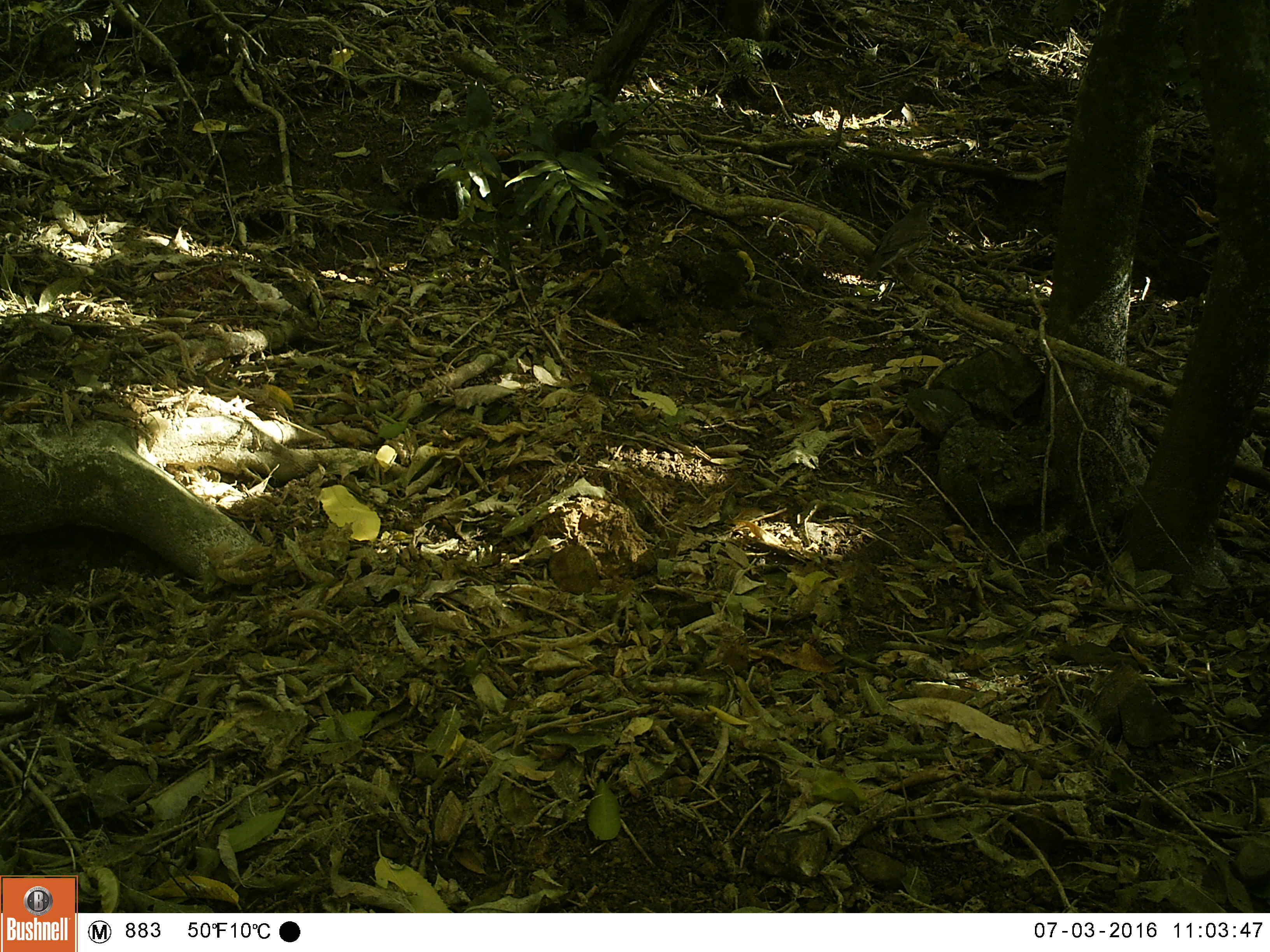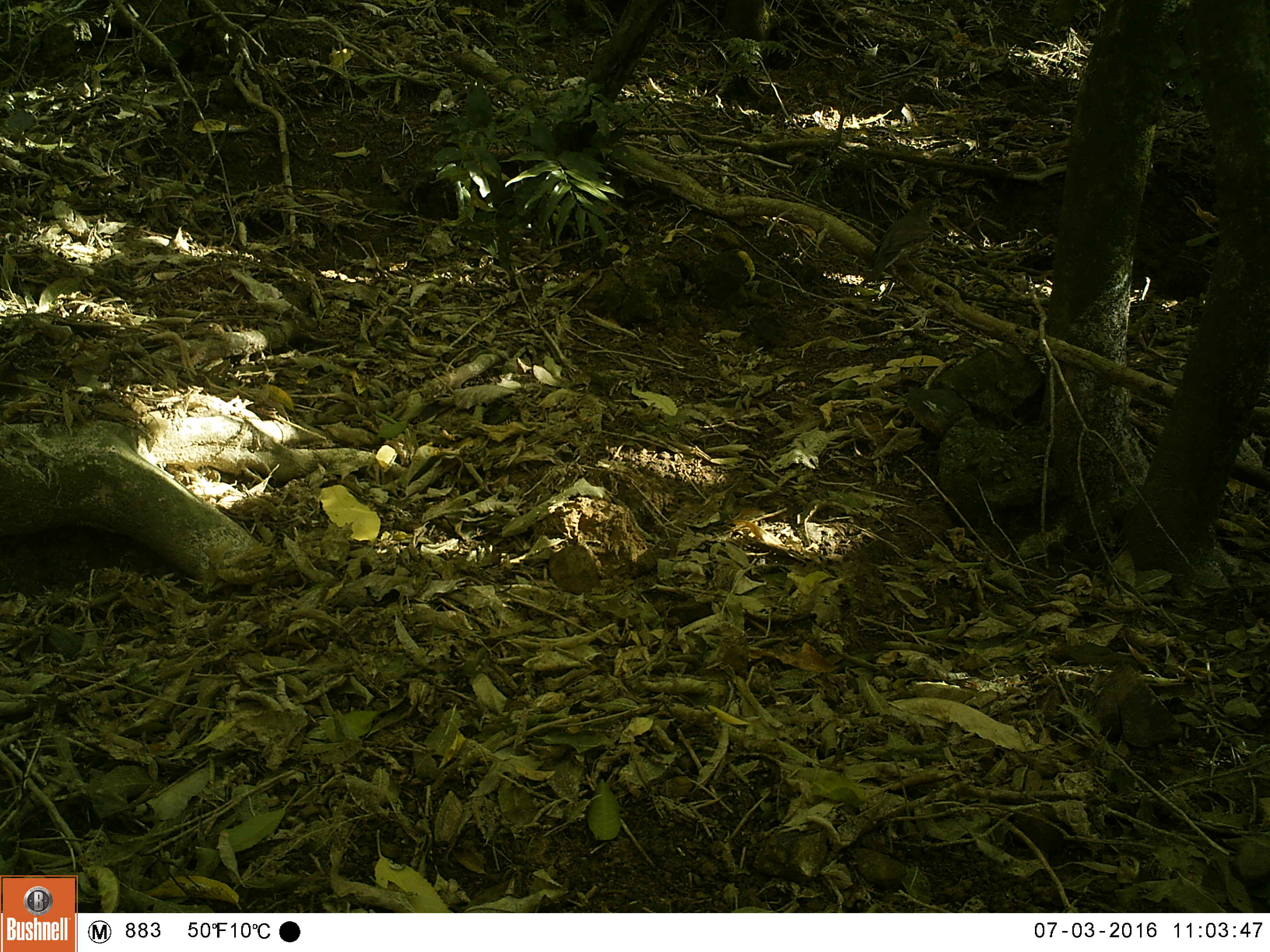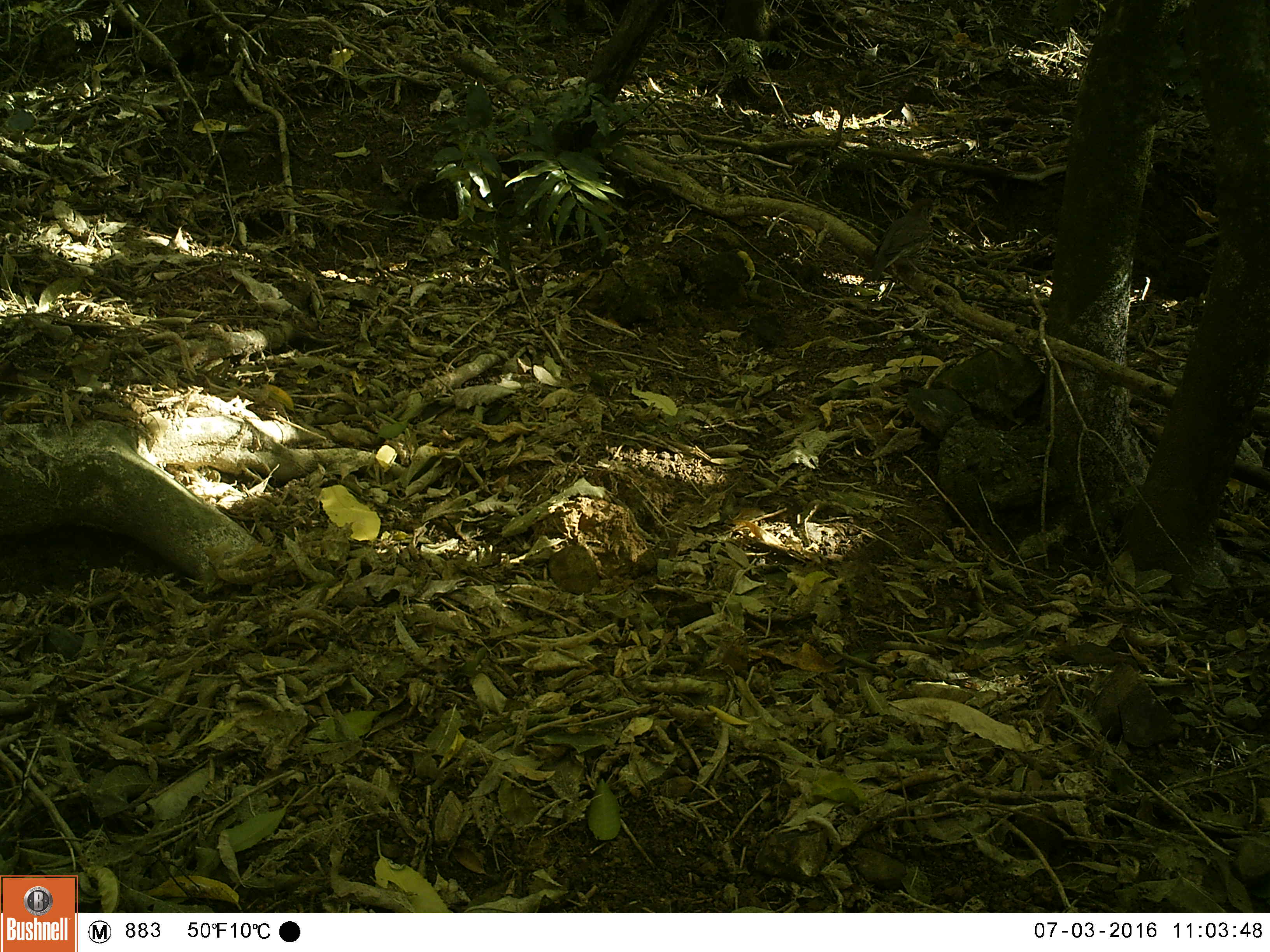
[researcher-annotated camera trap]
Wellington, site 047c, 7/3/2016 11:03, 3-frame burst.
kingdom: Animalia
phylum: Chordata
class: Aves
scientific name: Aves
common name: bird